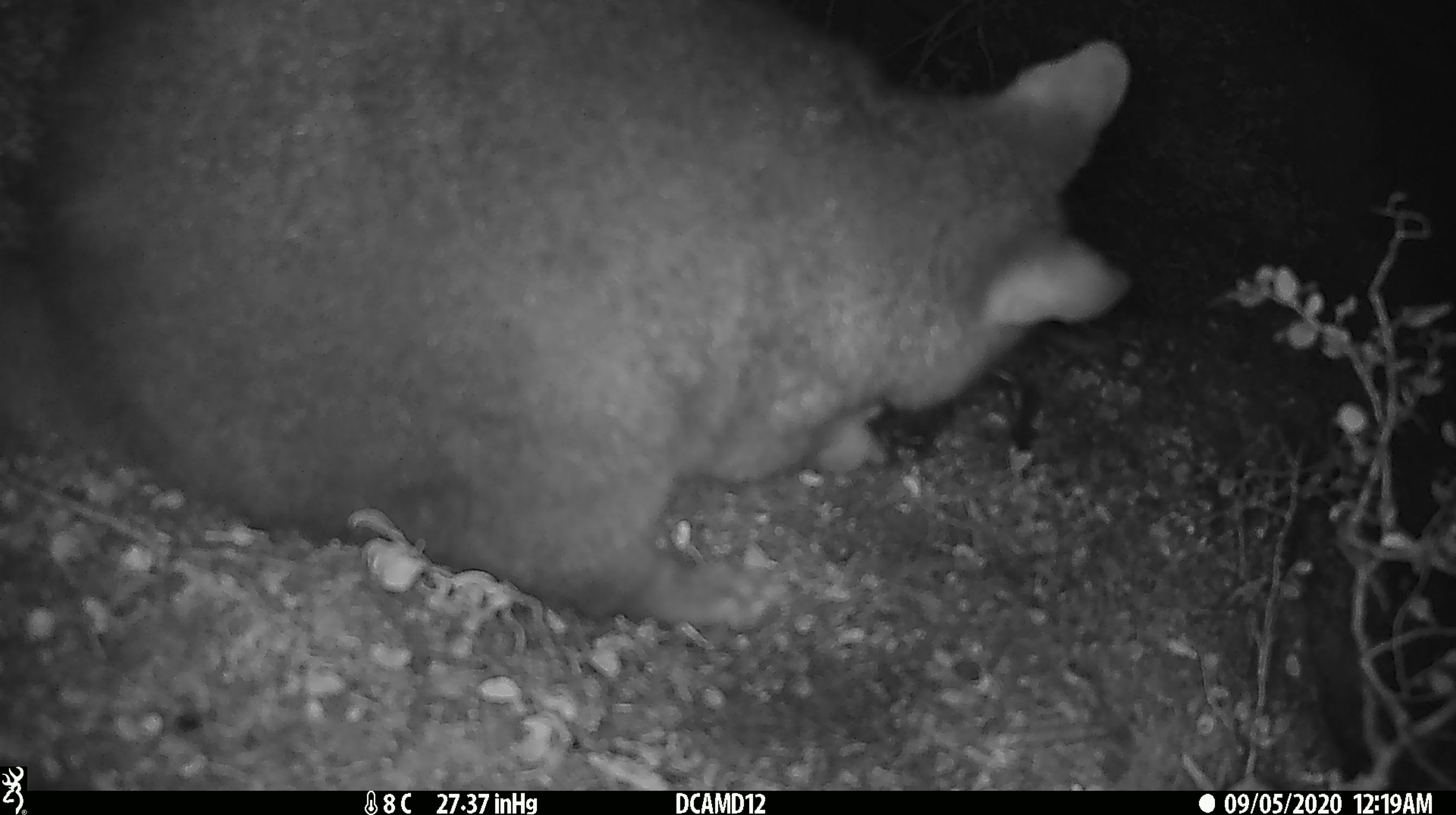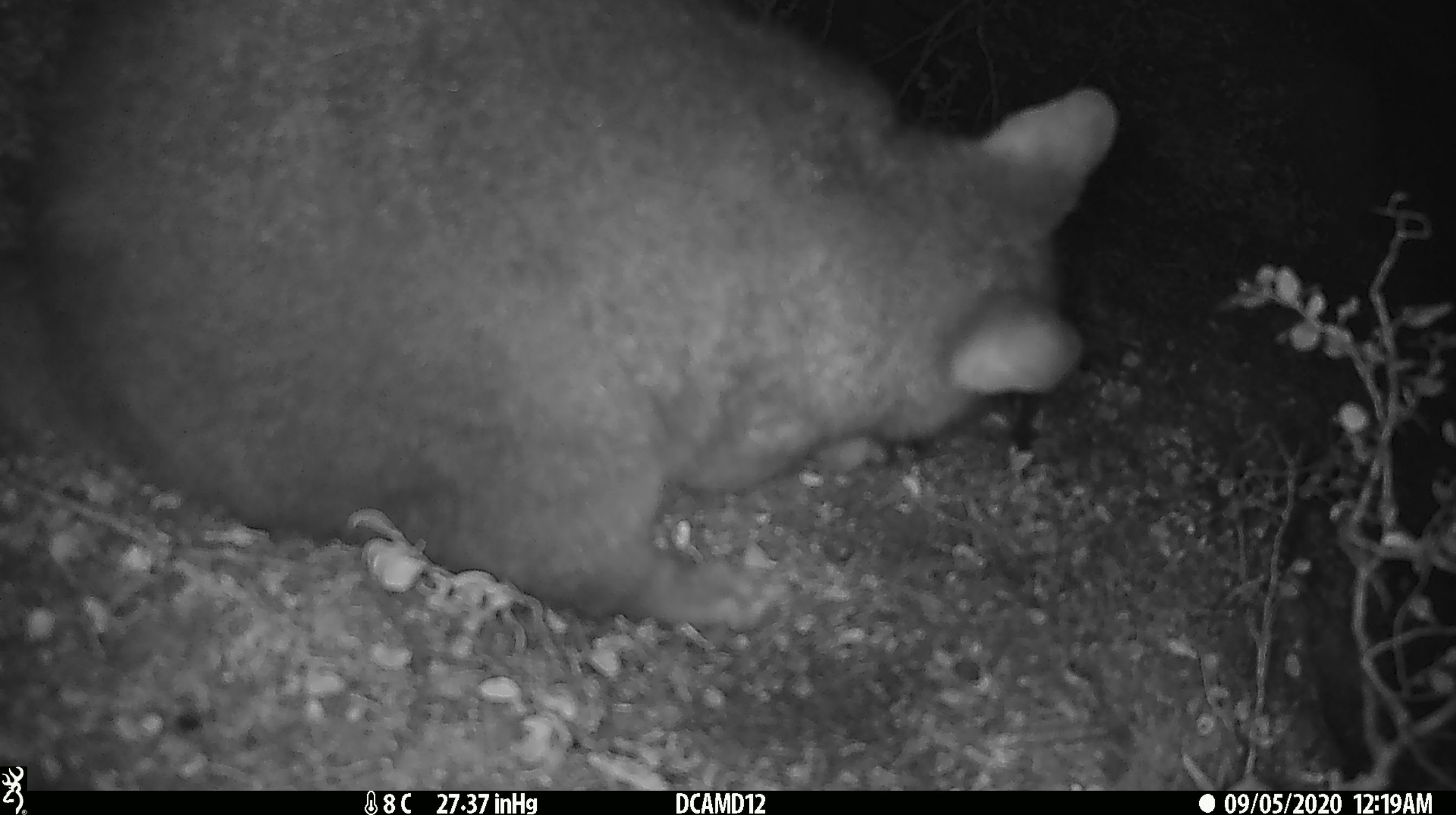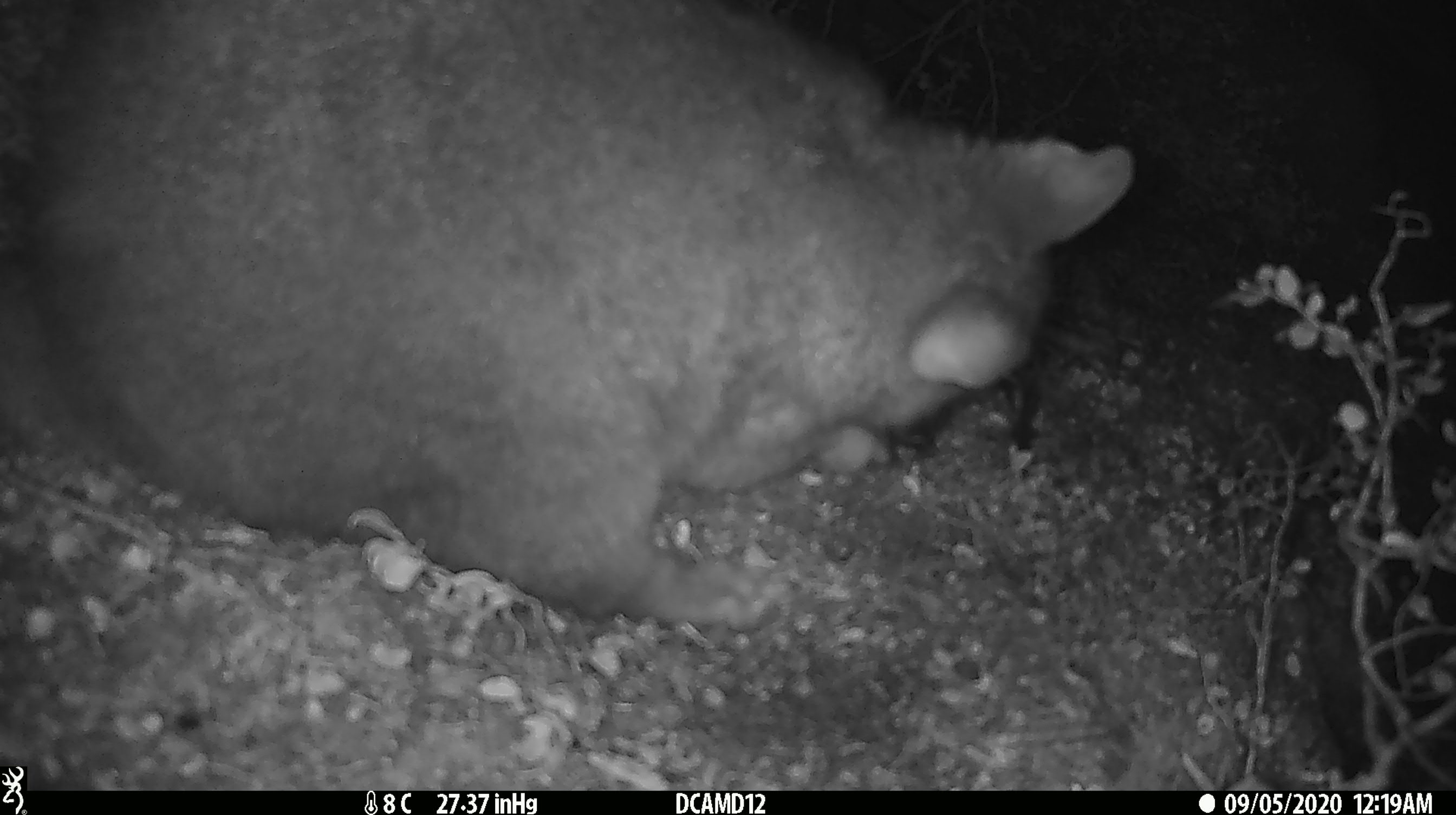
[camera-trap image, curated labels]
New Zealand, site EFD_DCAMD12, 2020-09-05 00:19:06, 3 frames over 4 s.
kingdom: Animalia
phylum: Chordata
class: Mammalia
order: Diprotodontia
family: Phalangeridae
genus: Trichosurus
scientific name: Trichosurus vulpecula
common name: common brushtail possum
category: possum